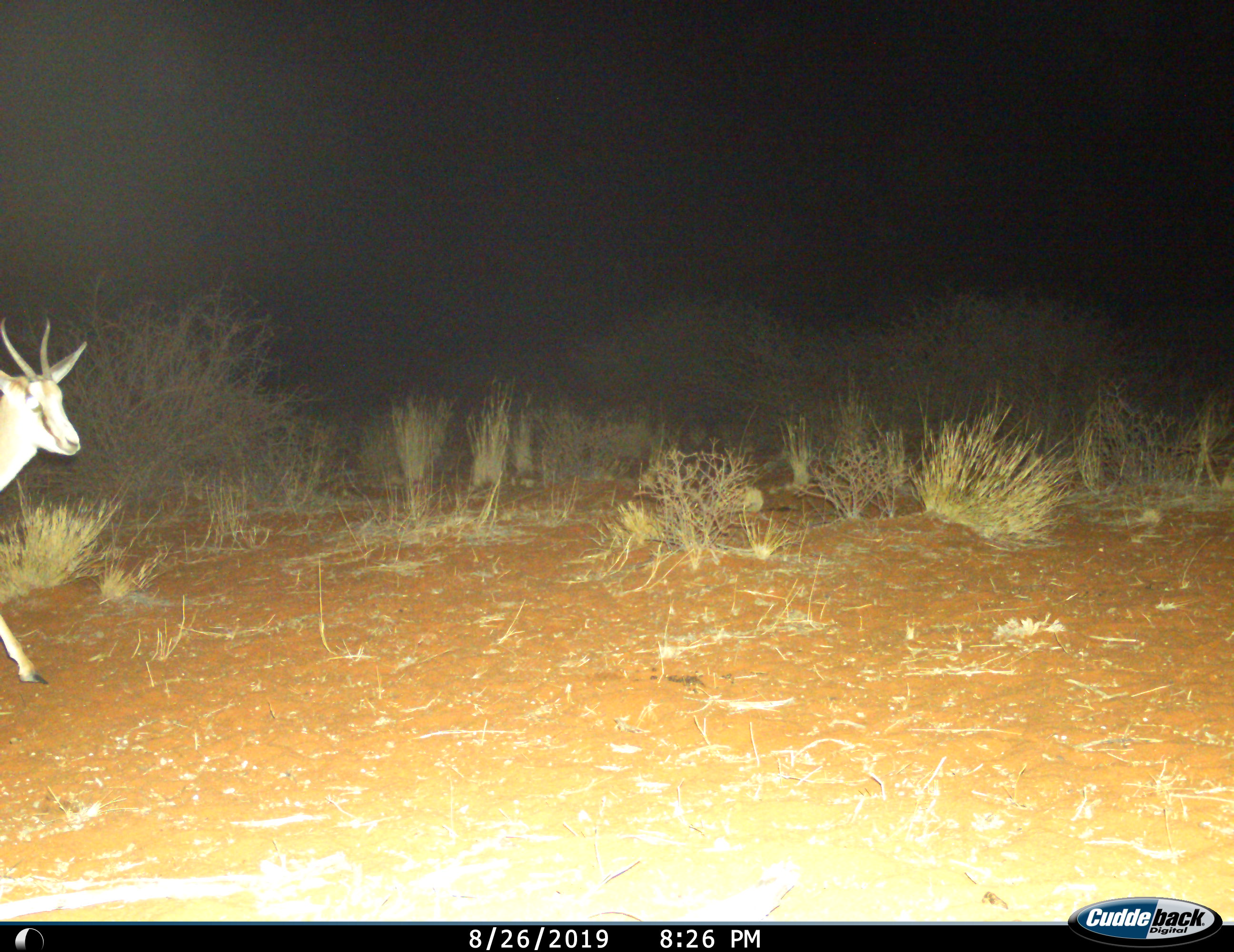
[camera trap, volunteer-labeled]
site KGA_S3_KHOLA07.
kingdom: Animalia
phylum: Chordata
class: Mammalia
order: Artiodactyla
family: Bovidae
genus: Antidorcas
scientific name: Antidorcas marsupialis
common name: springbok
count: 1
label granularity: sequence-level